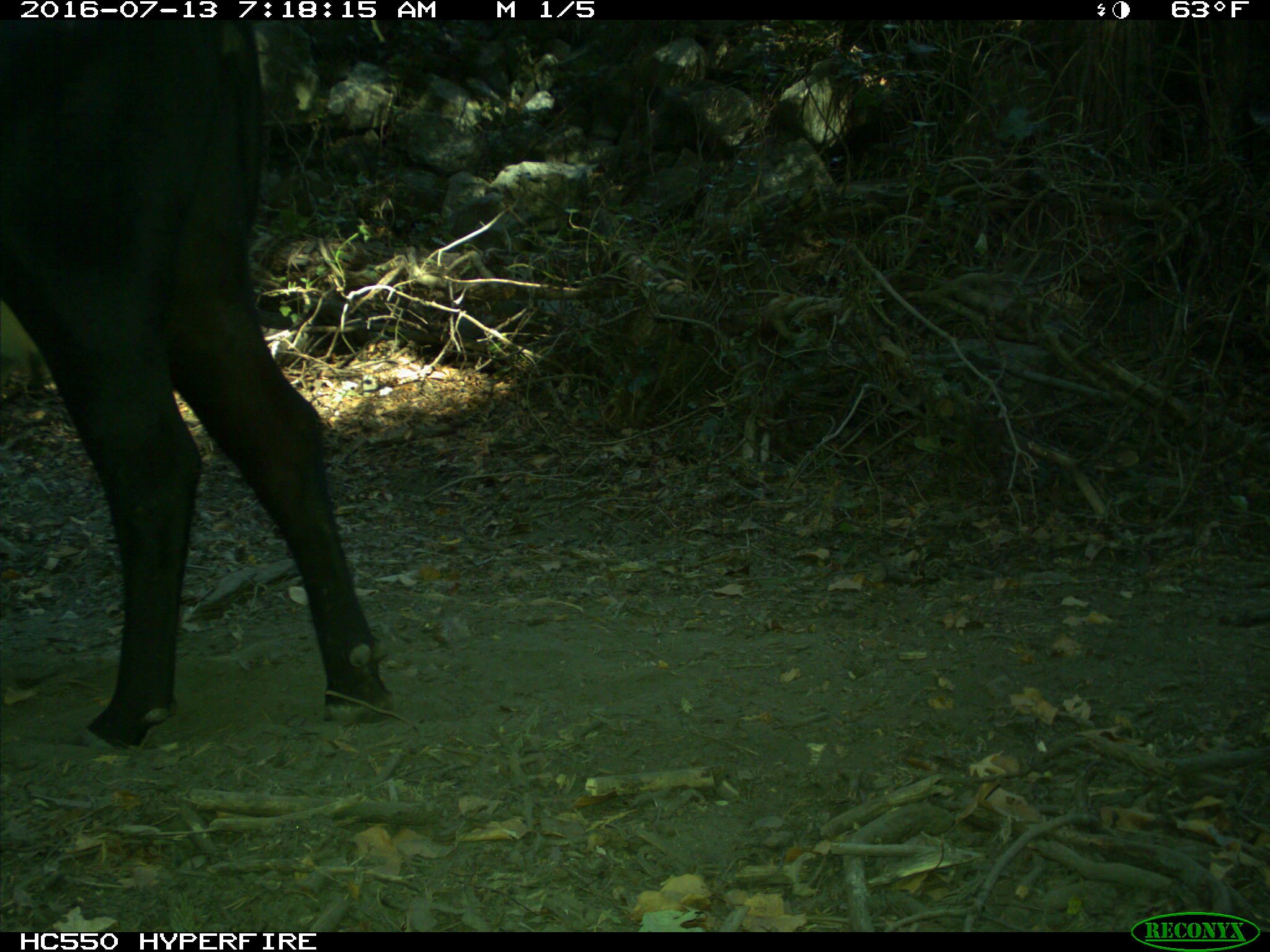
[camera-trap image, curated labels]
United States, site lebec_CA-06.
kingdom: Animalia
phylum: Chordata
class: Mammalia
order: Artiodactyla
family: Bovidae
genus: Bos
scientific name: Bos taurus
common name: domestic cow